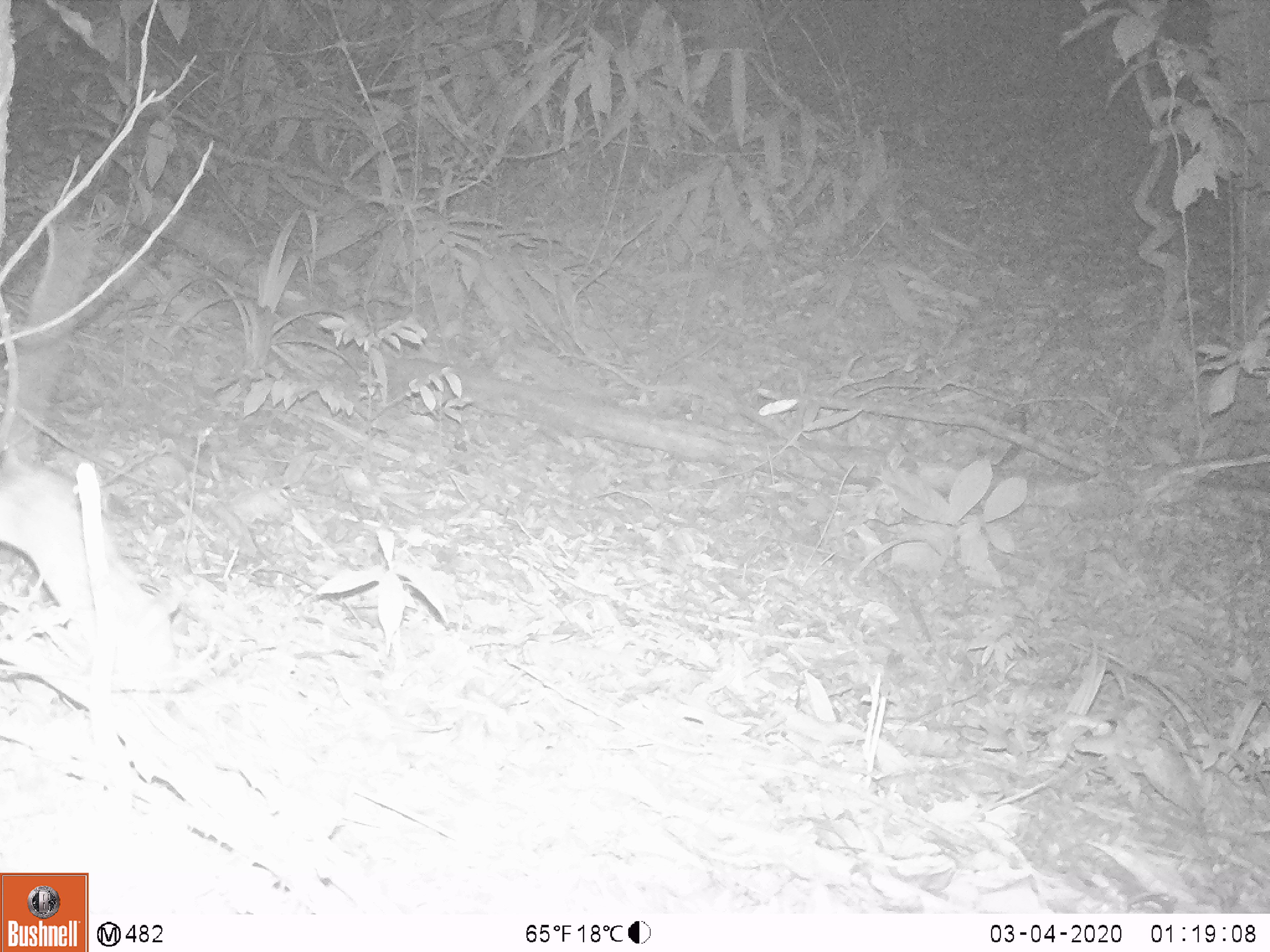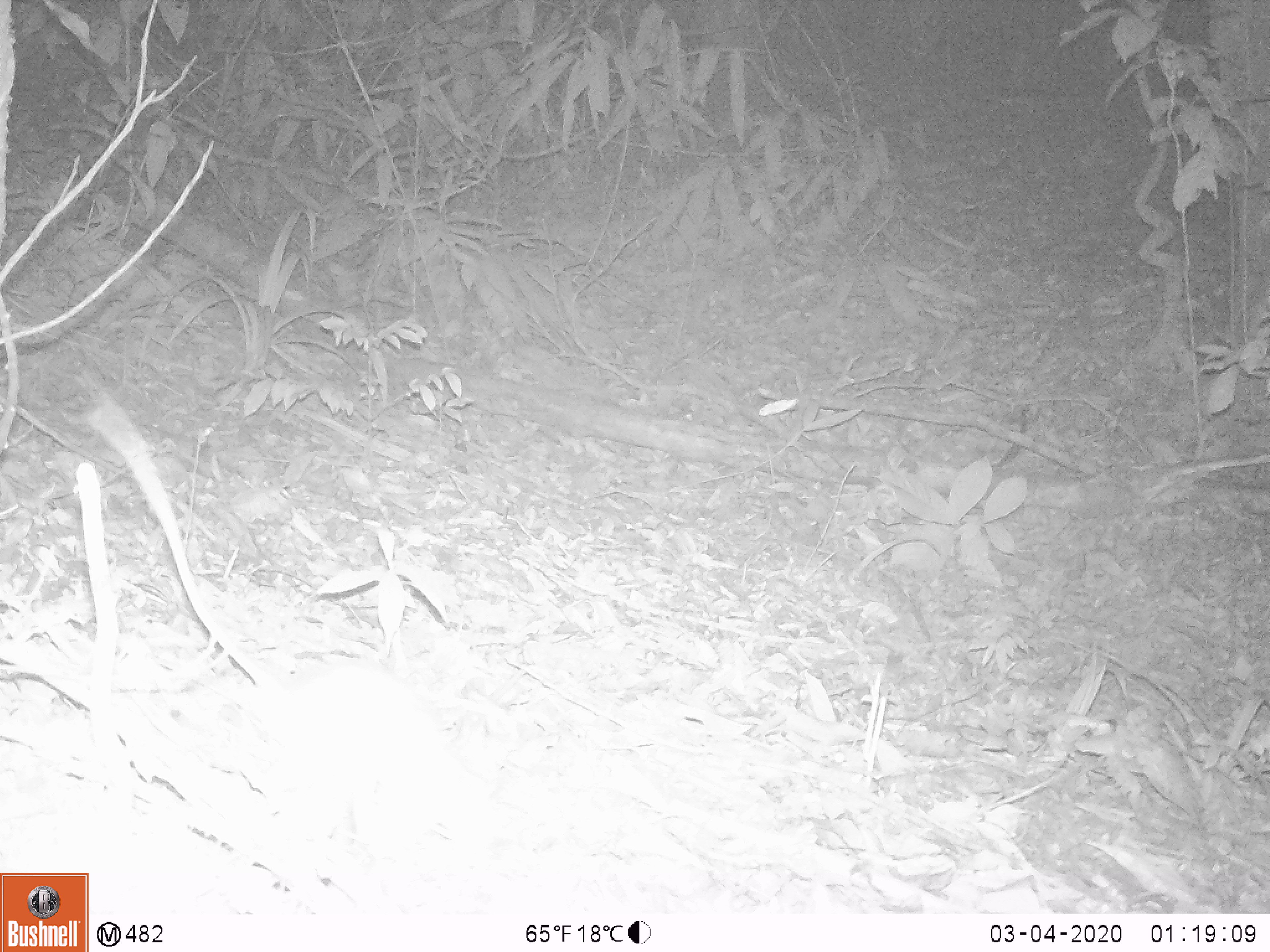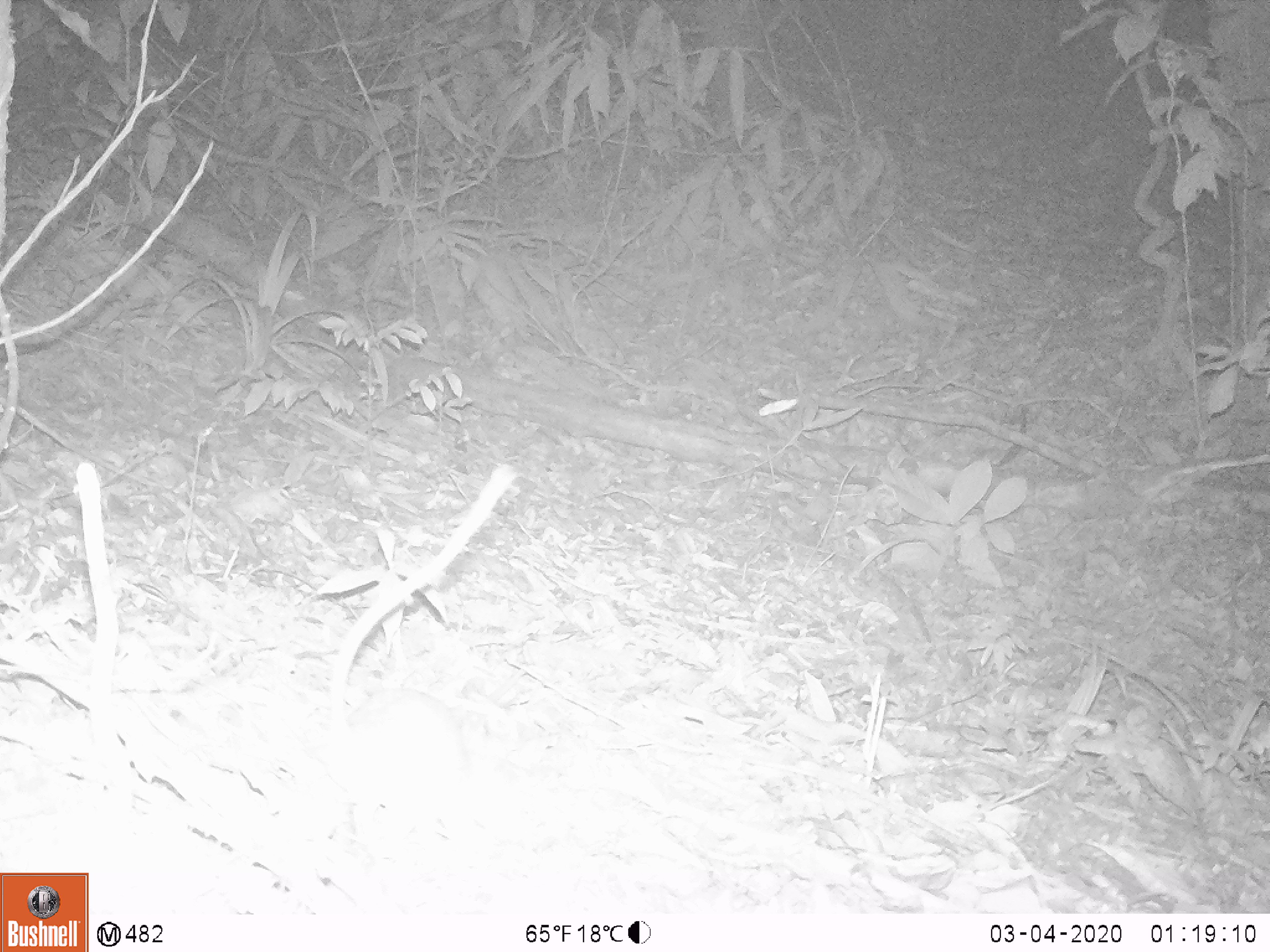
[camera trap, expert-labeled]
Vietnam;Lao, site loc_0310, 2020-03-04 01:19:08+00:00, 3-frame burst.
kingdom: Animalia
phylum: Chordata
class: Mammalia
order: Rodentia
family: Muridae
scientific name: Muridae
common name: old-world mice and rats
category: unidentified murid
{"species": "unidentified murid (old-world mice and rats) (Muridae)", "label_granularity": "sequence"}